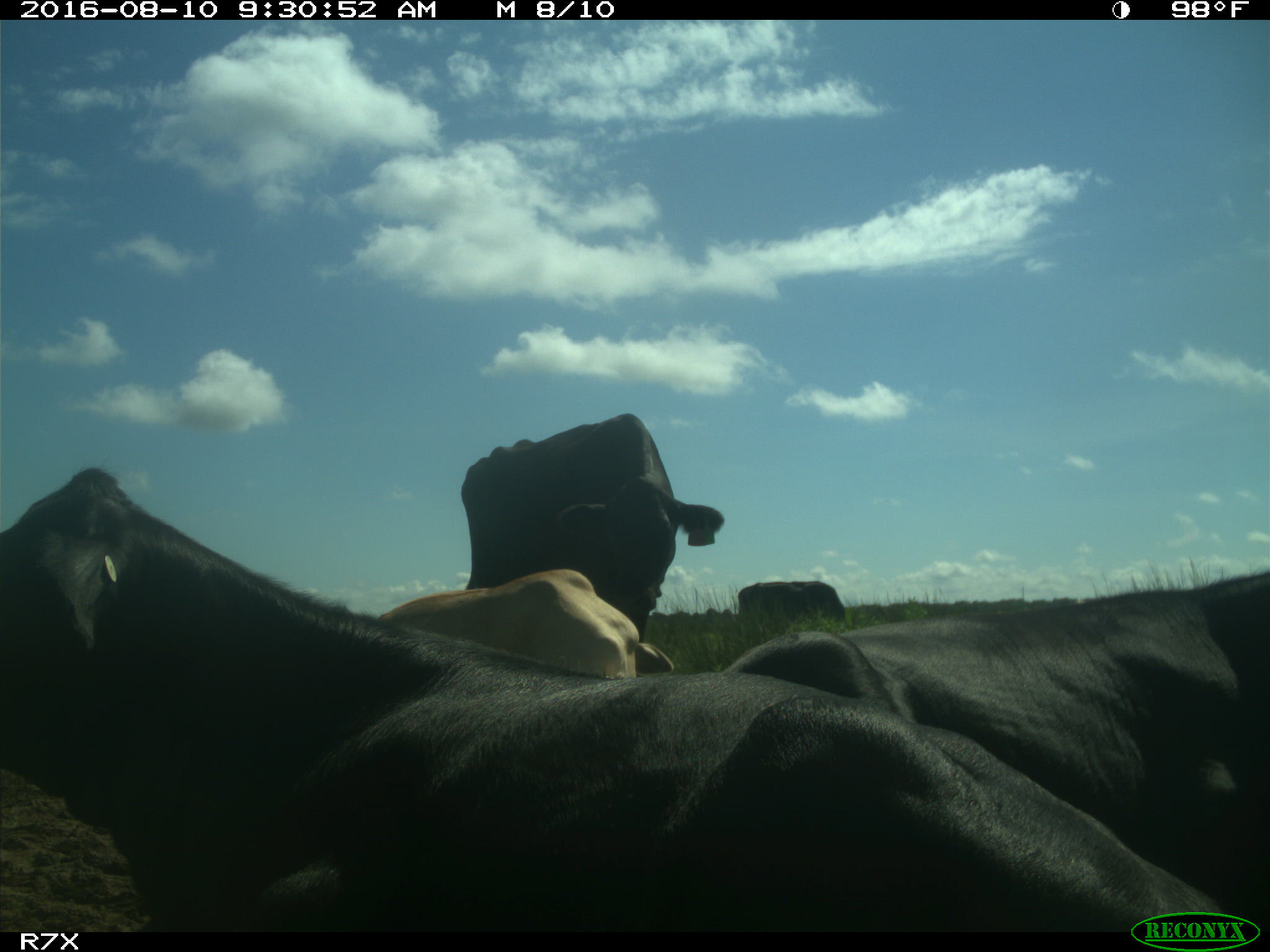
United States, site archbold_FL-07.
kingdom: Animalia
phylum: Chordata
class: Mammalia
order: Artiodactyla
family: Bovidae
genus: Bos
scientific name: Bos taurus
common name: domestic cow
Bos taurus (domestic cow).